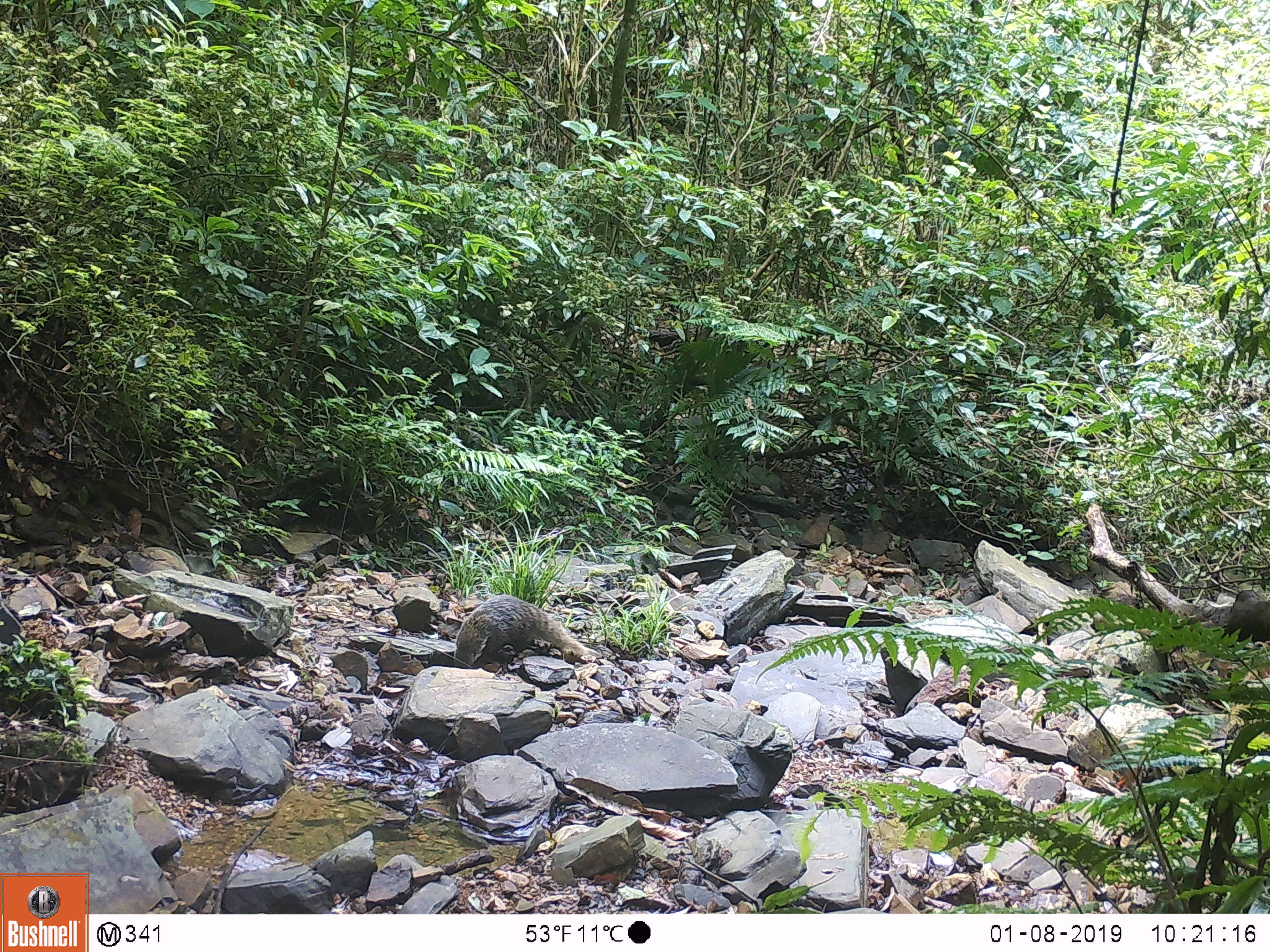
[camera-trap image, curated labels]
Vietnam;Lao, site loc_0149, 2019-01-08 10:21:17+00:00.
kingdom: Animalia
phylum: Chordata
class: Mammalia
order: Carnivora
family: Herpestidae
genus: Urva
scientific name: Urva urva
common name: crab-eating mongoose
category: crab eating mongoose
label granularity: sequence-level